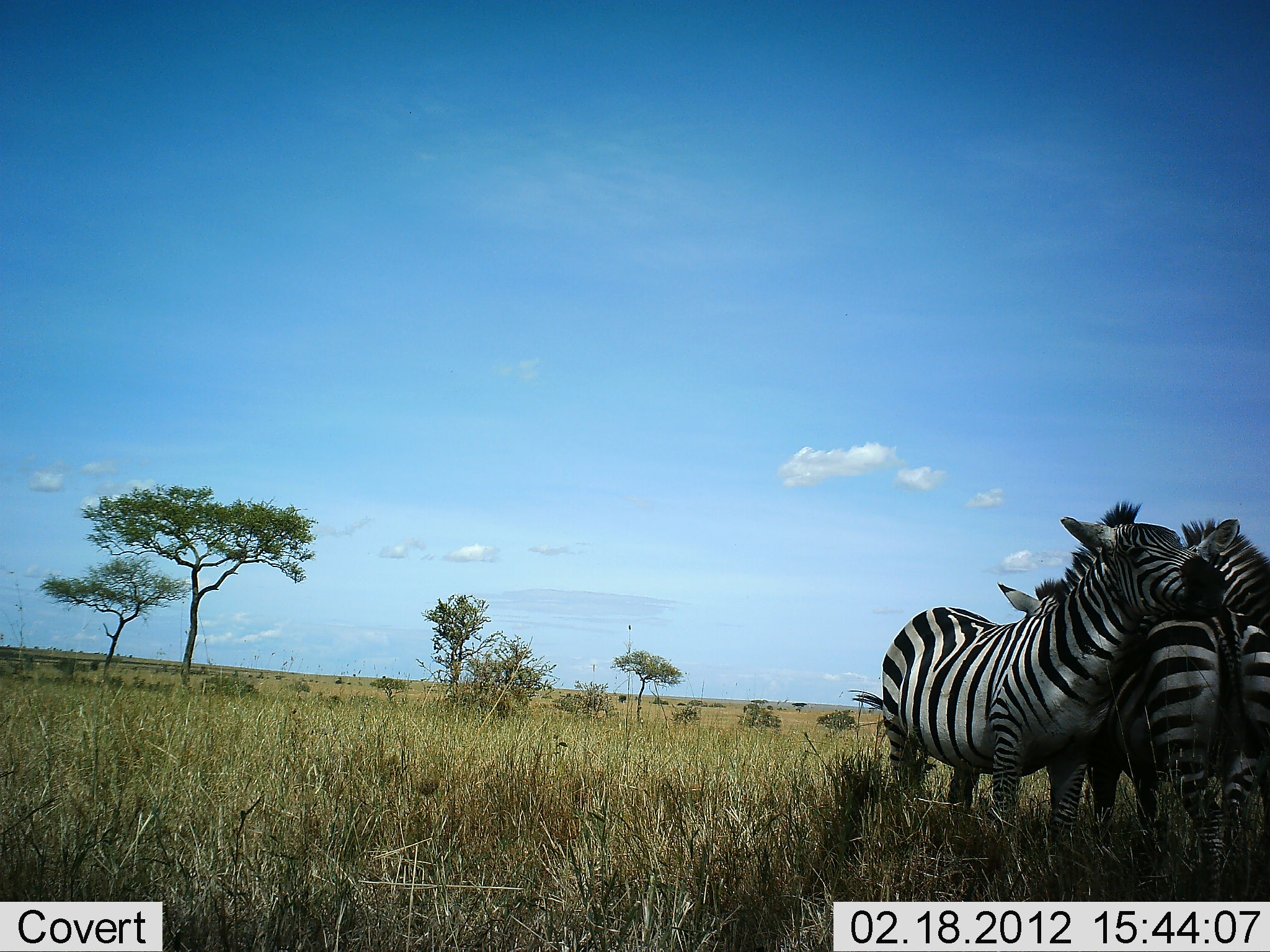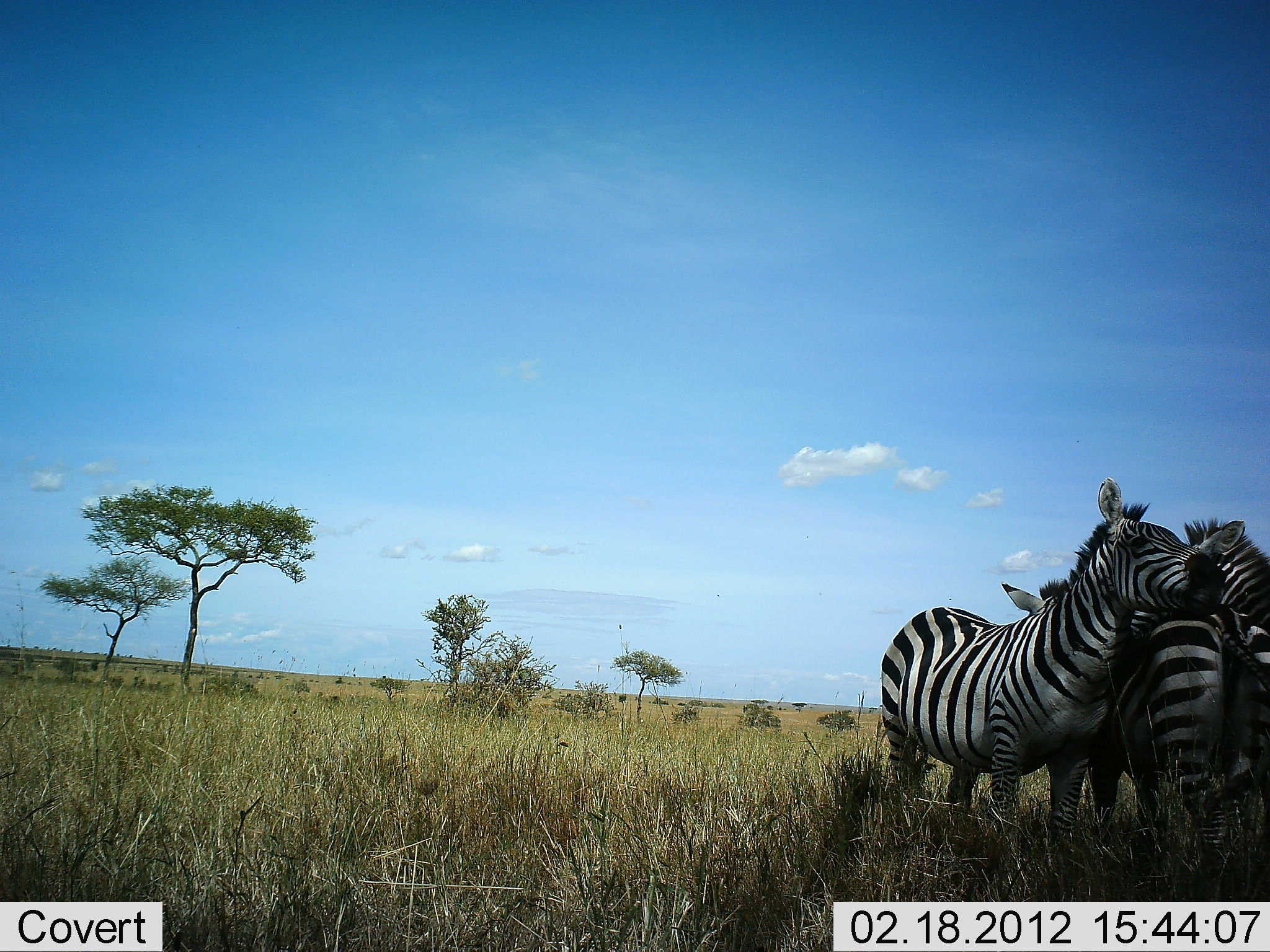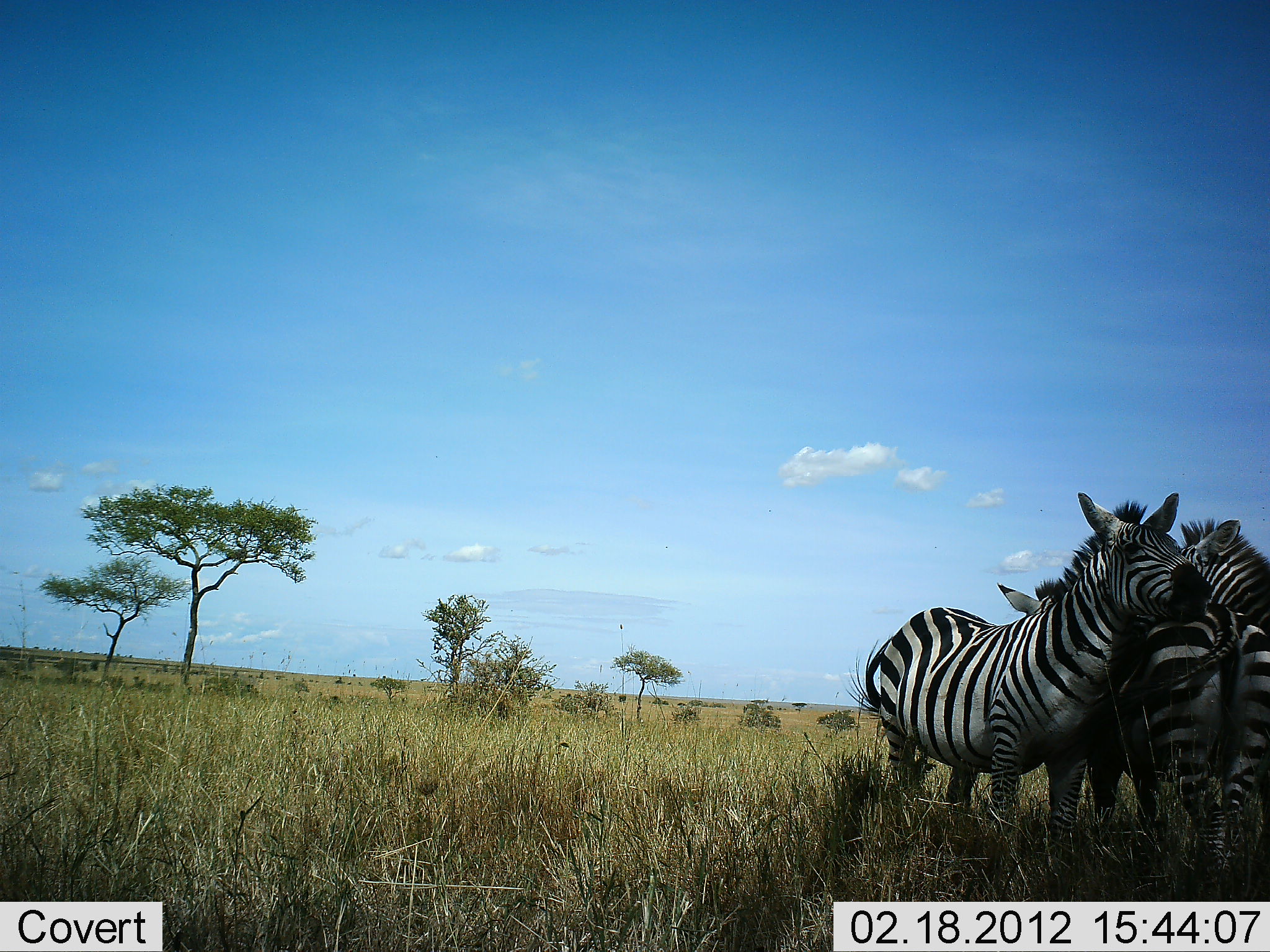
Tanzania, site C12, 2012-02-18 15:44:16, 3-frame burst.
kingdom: Animalia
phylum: Chordata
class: Mammalia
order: Perissodactyla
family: Equidae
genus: Equus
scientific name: Equus quagga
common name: plains zebra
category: zebra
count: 3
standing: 59%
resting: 0%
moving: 5%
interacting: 77%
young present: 0%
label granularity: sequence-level